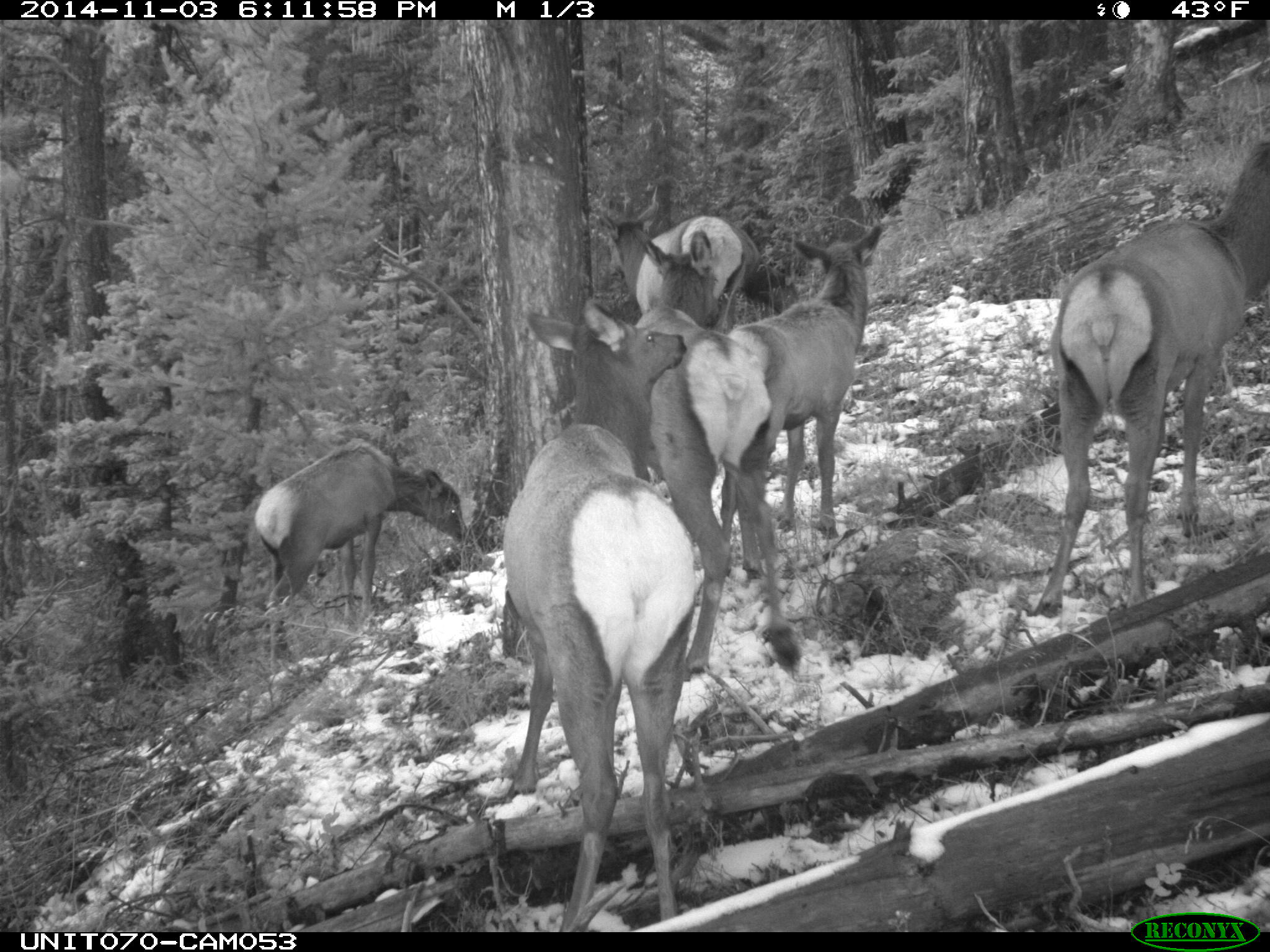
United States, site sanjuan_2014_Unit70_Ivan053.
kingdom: Animalia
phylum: Chordata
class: Mammalia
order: Artiodactyla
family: Cervidae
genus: Cervus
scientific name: Cervus elaphus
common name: red deer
Cervus elaphus (red deer).